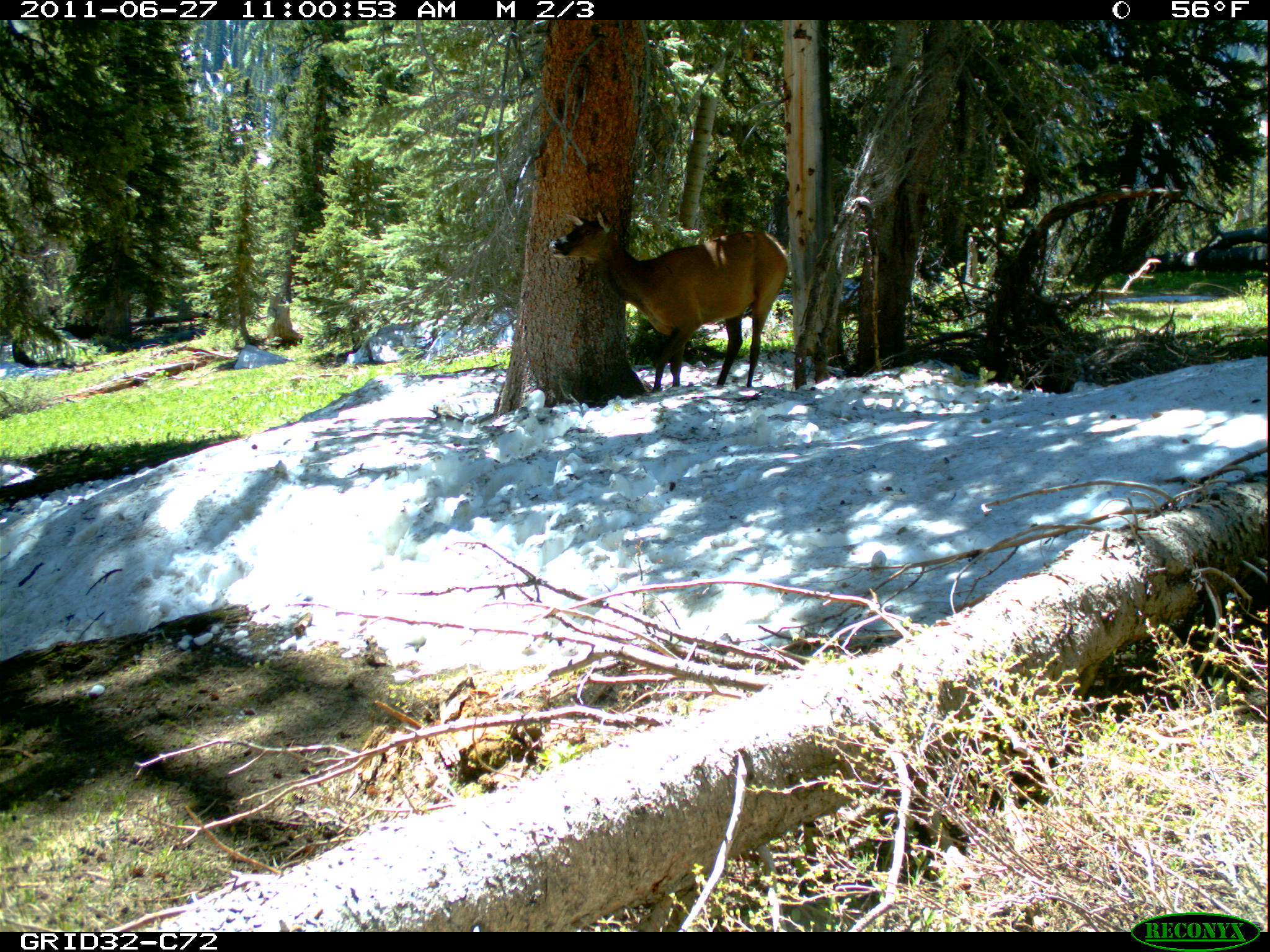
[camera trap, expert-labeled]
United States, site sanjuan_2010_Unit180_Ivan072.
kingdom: Animalia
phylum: Chordata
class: Mammalia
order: Artiodactyla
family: Cervidae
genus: Cervus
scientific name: Cervus elaphus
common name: red deer